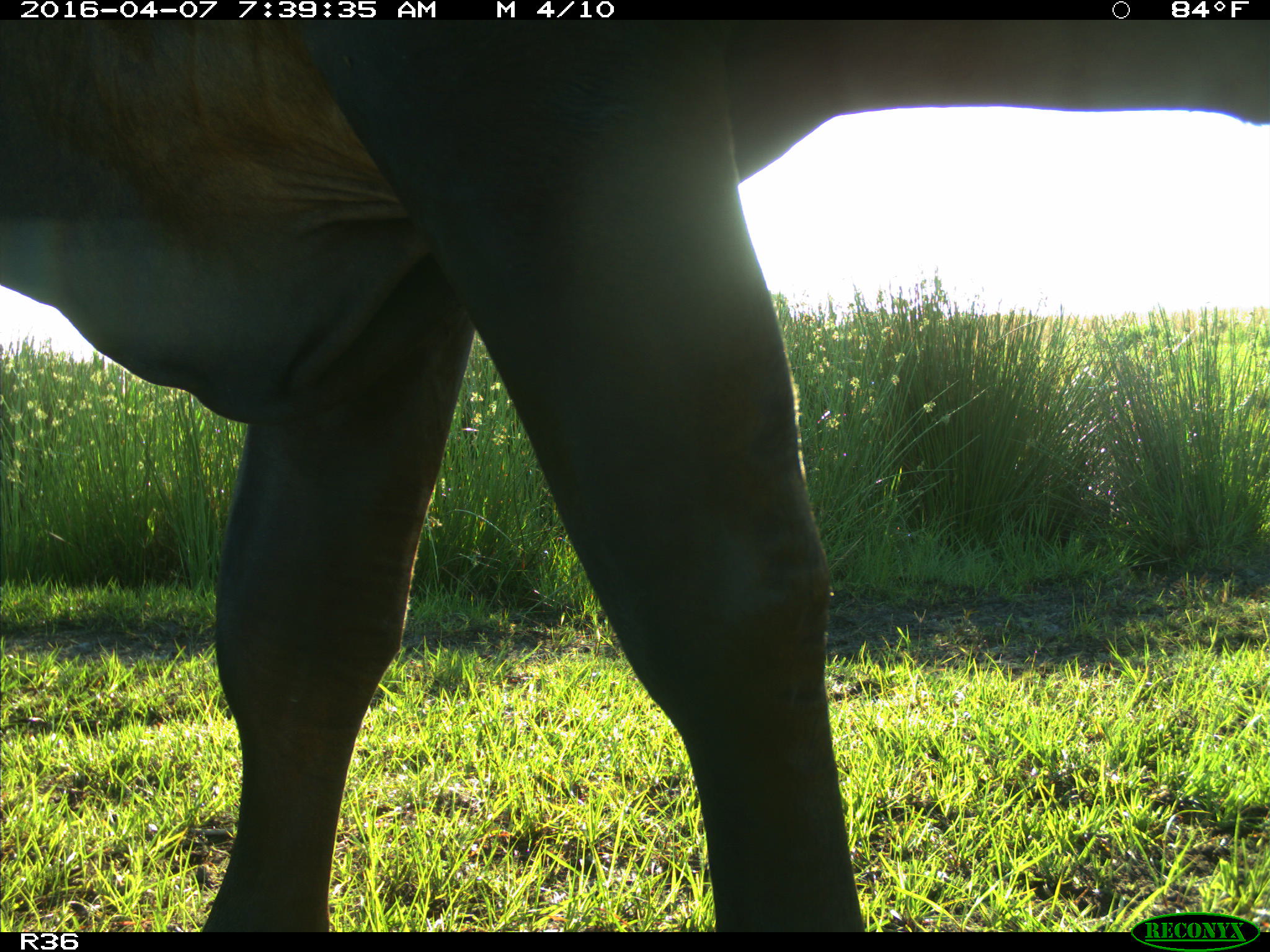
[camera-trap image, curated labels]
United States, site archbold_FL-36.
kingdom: Animalia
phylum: Chordata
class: Mammalia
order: Artiodactyla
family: Bovidae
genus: Bos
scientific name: Bos taurus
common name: domestic cow